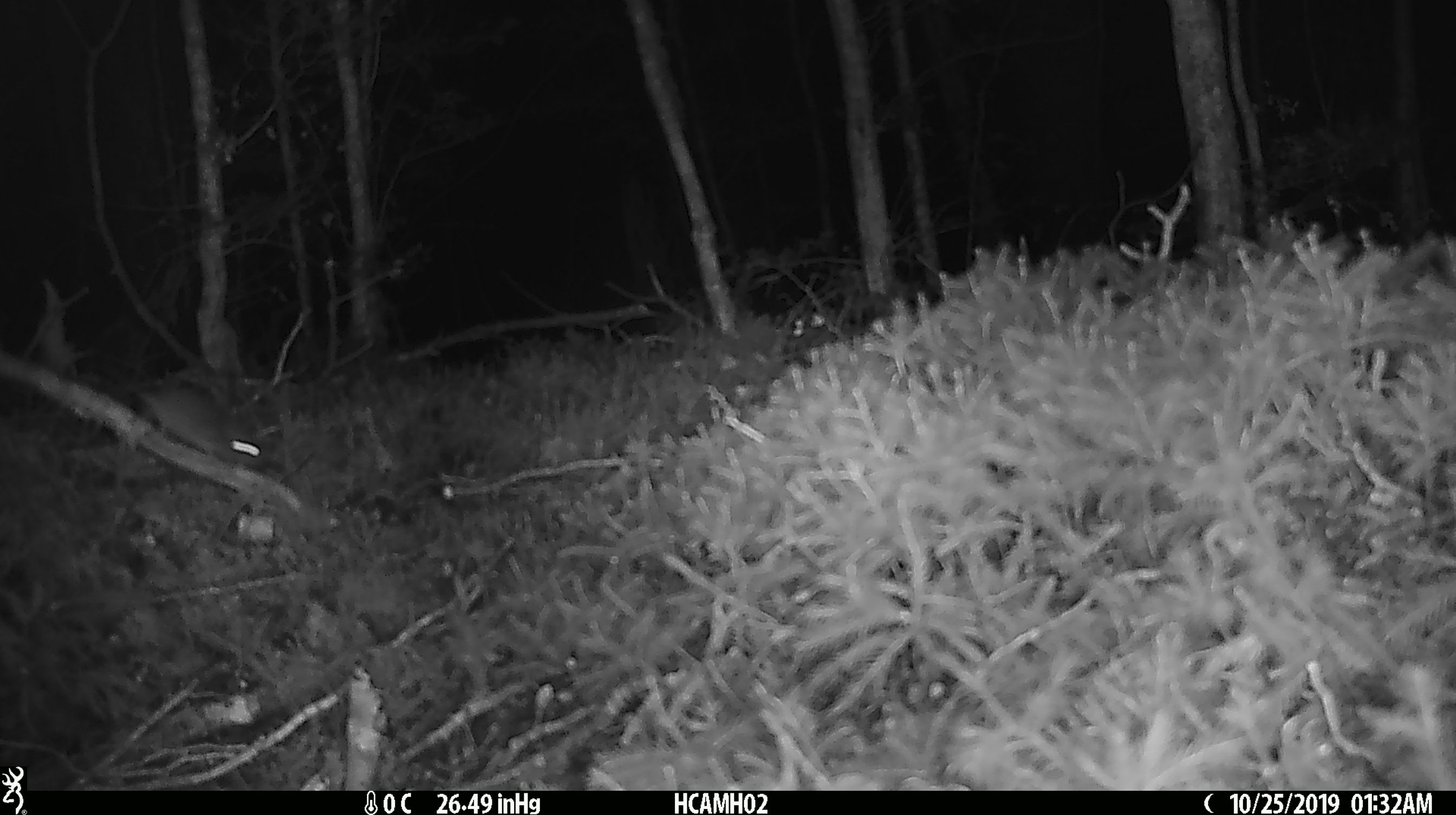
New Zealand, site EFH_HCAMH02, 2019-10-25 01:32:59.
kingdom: Animalia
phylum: Chordata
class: Mammalia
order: Rodentia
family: Muridae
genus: Mus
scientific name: Mus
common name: mouse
Mouse (Mus).